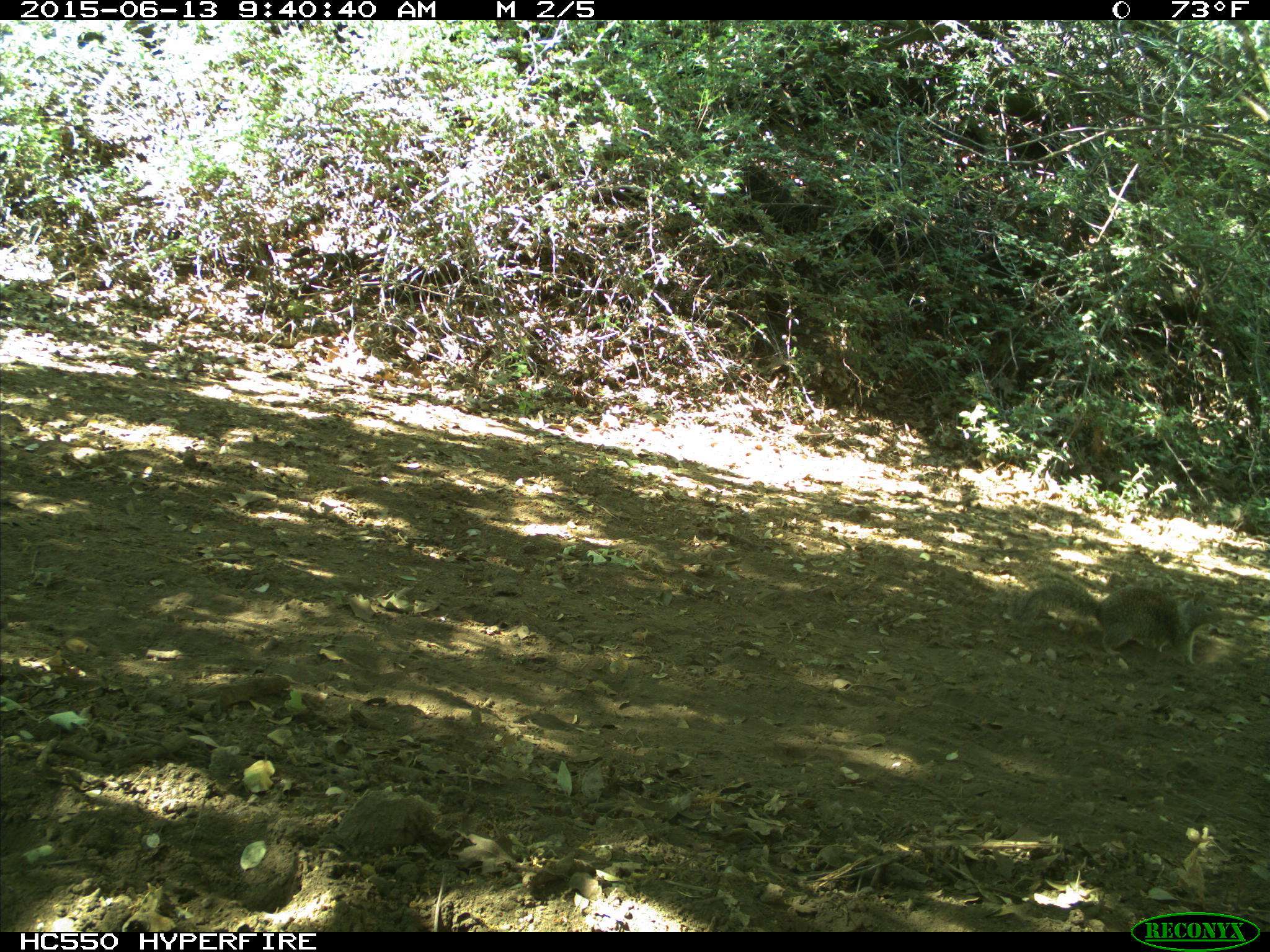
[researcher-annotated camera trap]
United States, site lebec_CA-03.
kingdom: Animalia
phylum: Chordata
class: Mammalia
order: Rodentia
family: Sciuridae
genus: Otospermophilus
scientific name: Otospermophilus beecheyi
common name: california ground squirrel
Otospermophilus beecheyi (california ground squirrel).